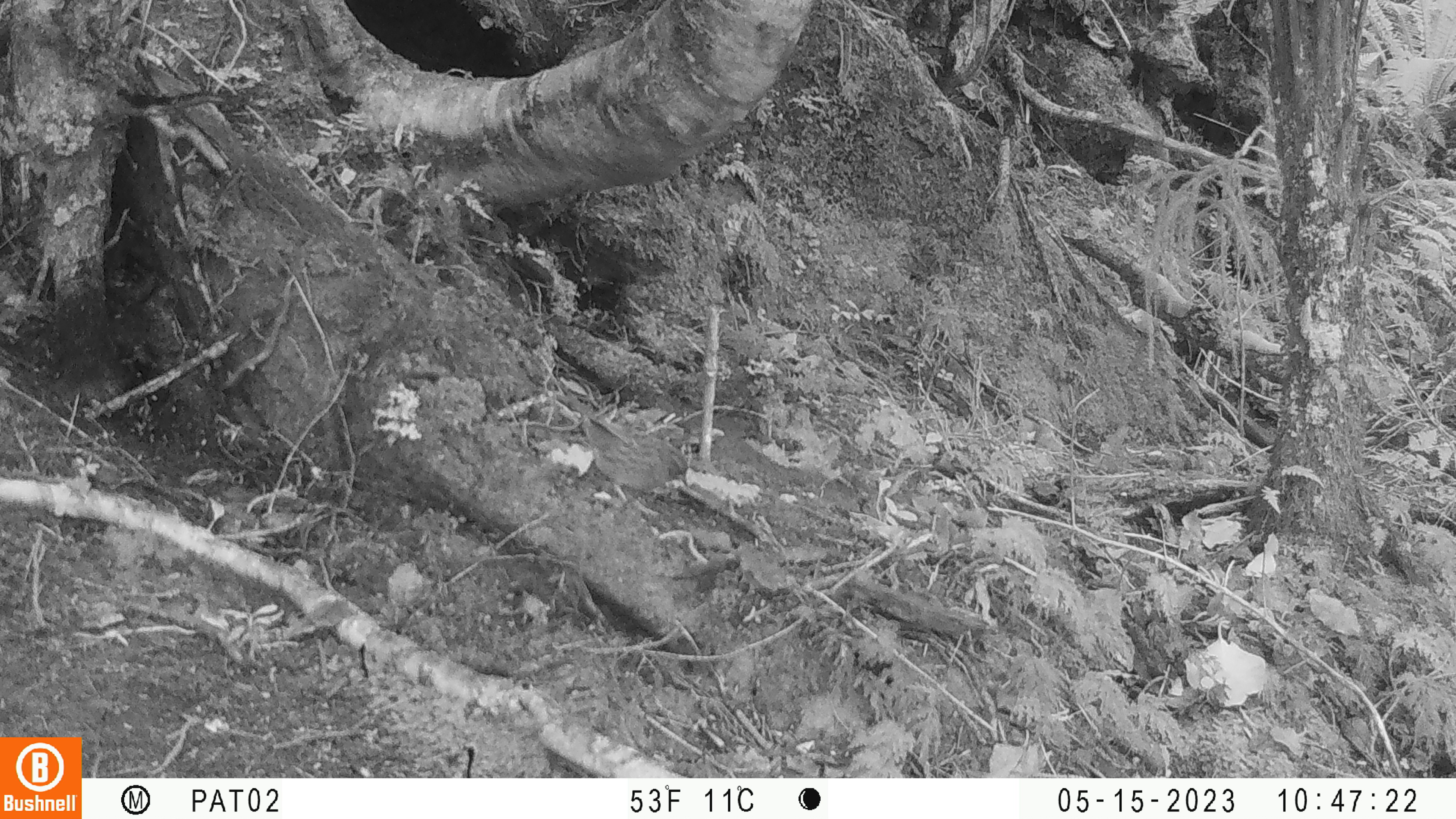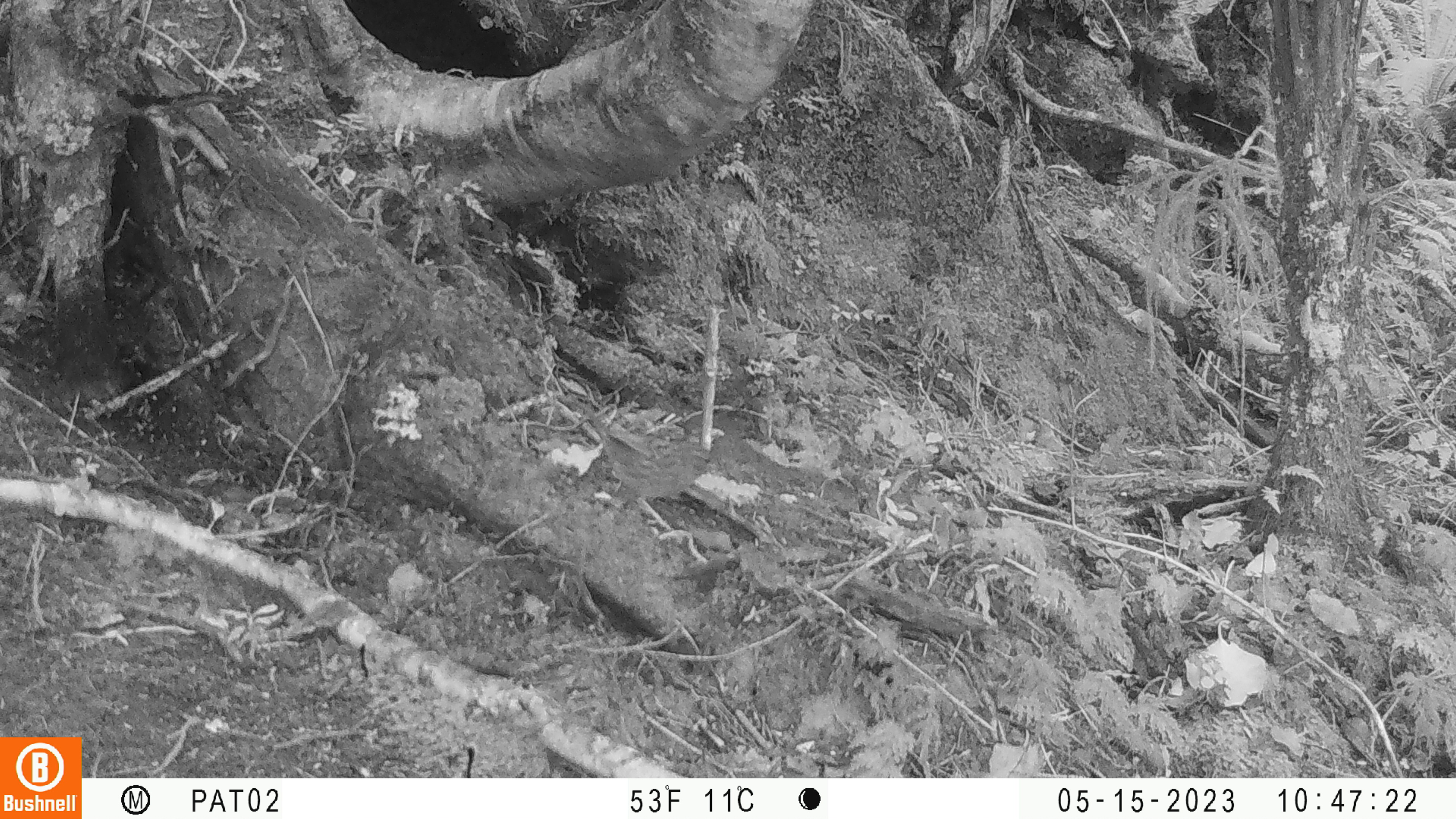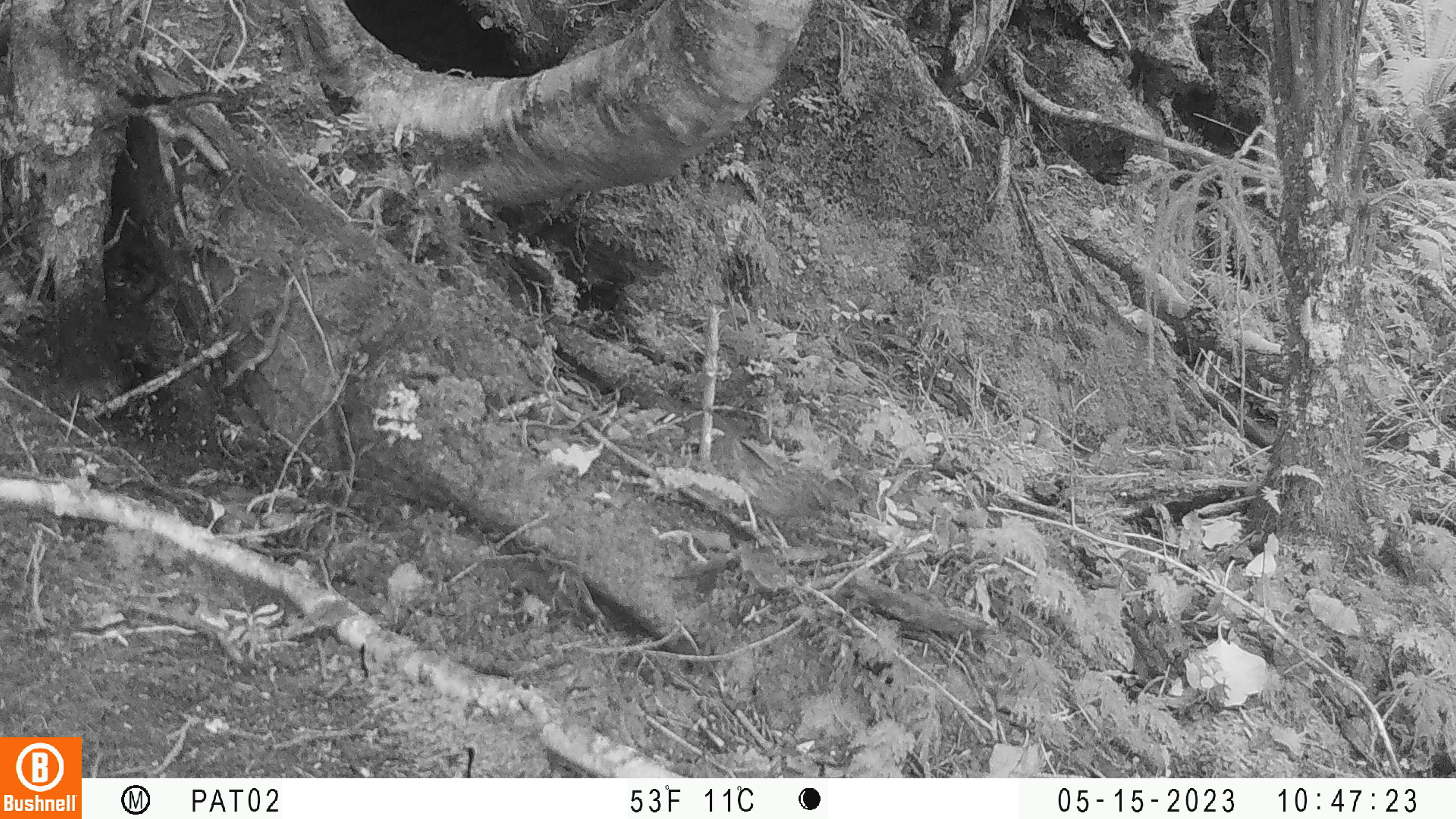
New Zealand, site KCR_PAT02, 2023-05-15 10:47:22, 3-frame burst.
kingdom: Animalia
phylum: Chordata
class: Aves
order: Passeriformes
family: Prunellidae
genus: Prunella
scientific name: Prunella modularis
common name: dunnock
Dunnock (Prunella modularis).